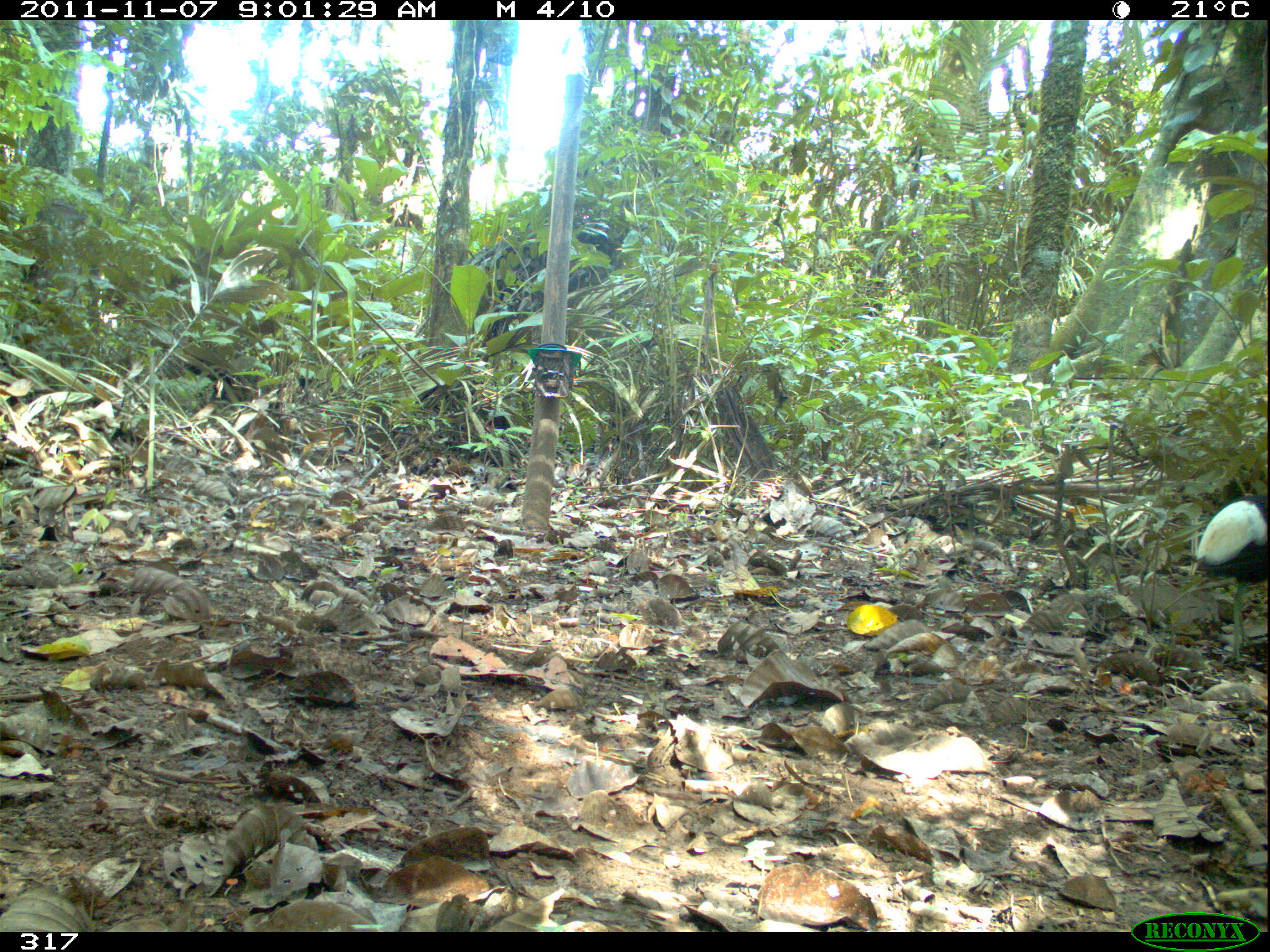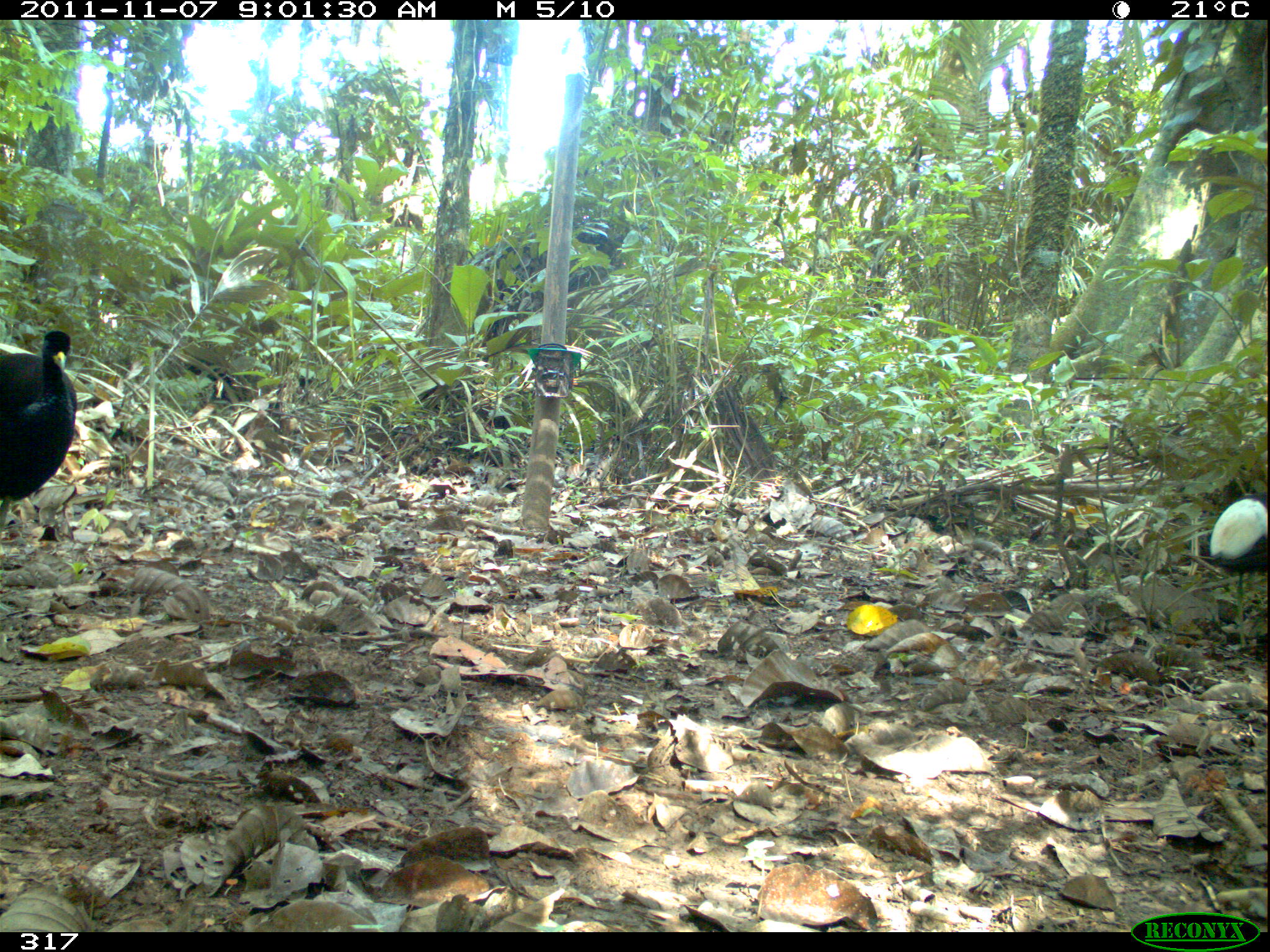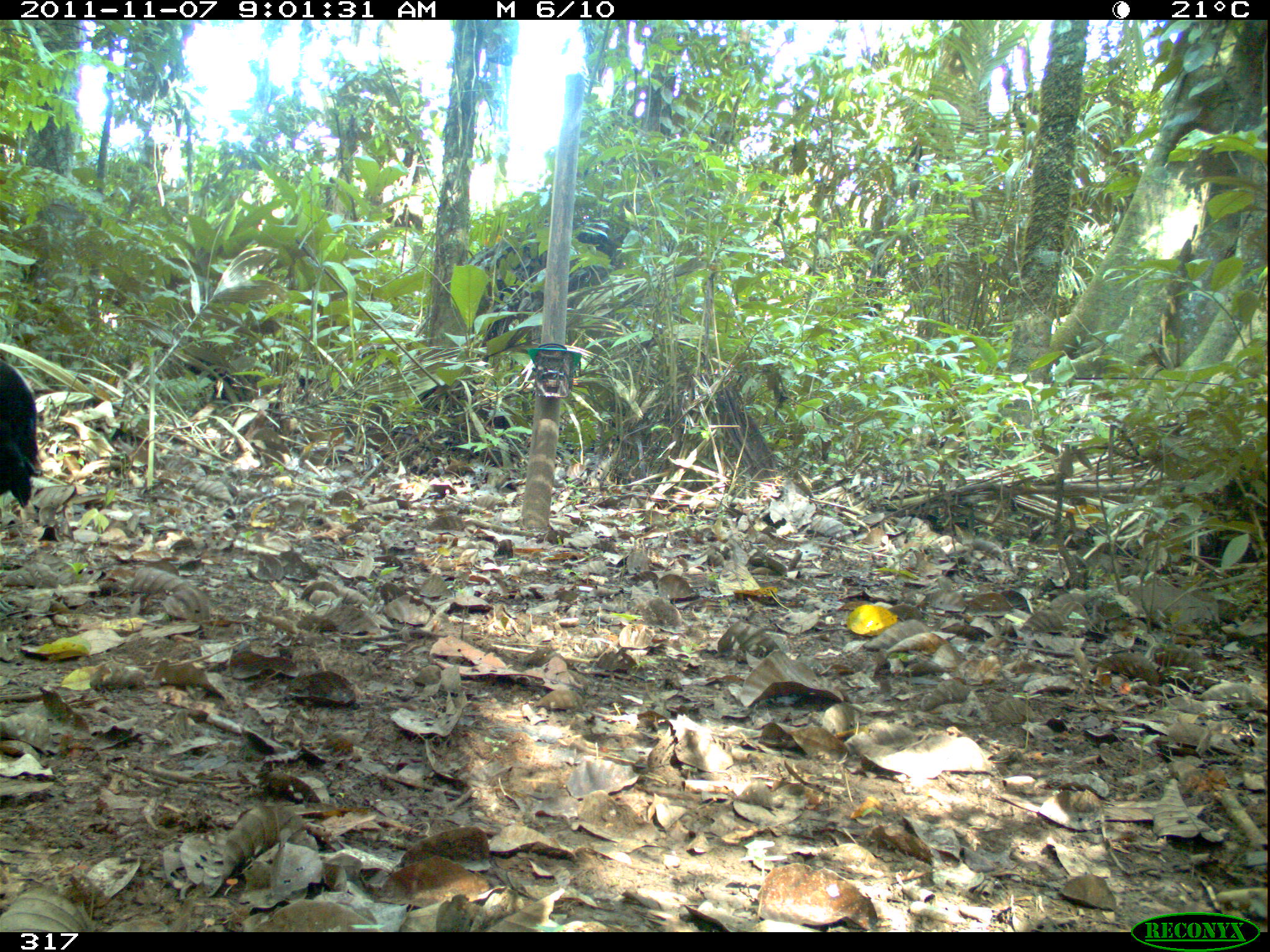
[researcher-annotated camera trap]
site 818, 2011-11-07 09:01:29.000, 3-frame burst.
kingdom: Animalia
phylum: Chordata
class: Aves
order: Gruiformes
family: Psophiidae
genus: Psophia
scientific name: Psophia leucoptera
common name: pale-winged trumpeter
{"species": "Psophia leucoptera (pale-winged trumpeter)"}